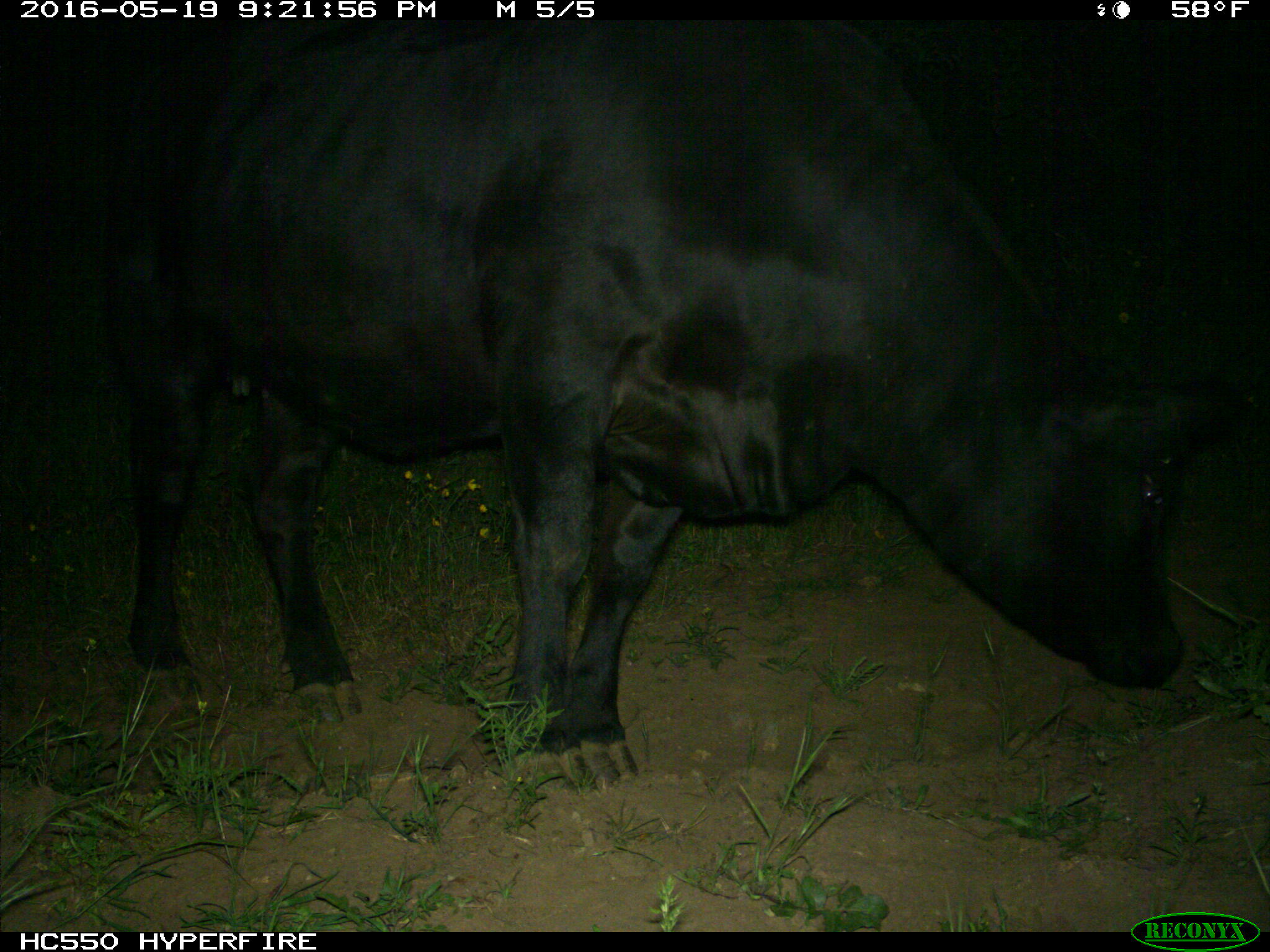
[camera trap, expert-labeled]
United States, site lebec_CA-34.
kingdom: Animalia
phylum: Chordata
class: Mammalia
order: Artiodactyla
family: Bovidae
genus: Bos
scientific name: Bos taurus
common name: domestic cow